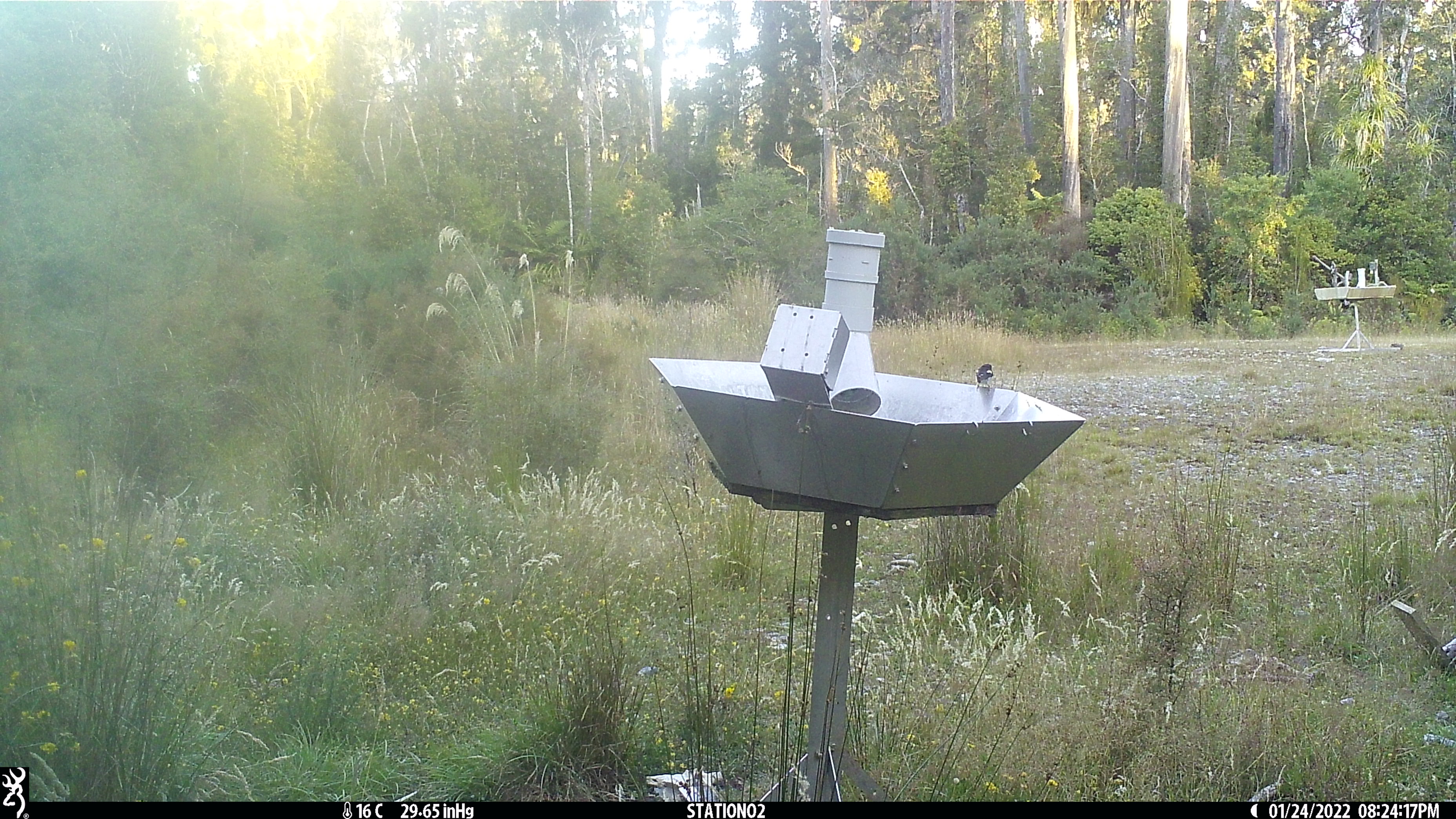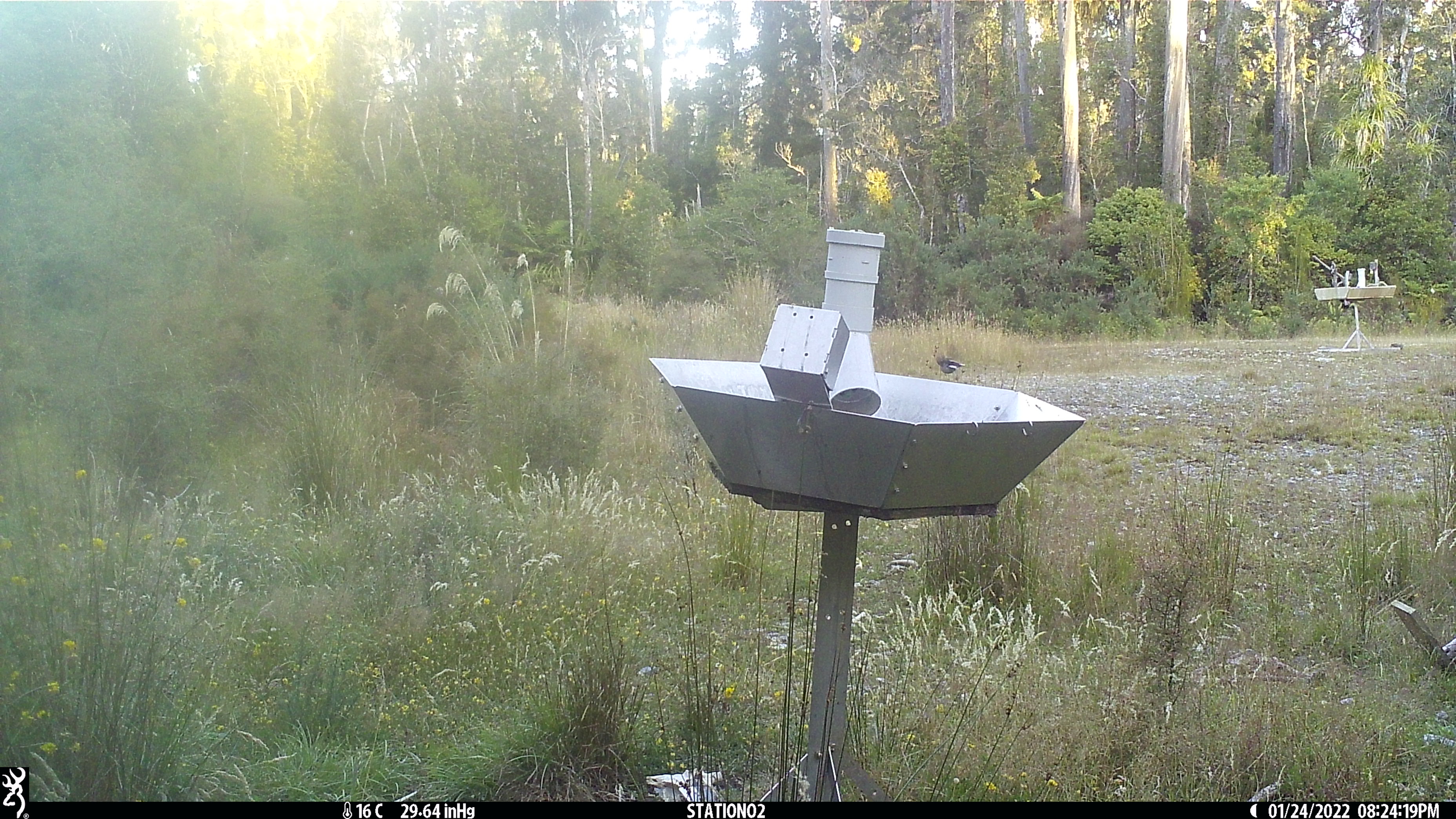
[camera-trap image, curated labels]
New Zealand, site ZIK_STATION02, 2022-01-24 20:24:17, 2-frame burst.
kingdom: Animalia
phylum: Chordata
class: Aves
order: Passeriformes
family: Petroicidae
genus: Petroica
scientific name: Petroica macrocephala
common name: tomtit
Tomtit (Petroica macrocephala).